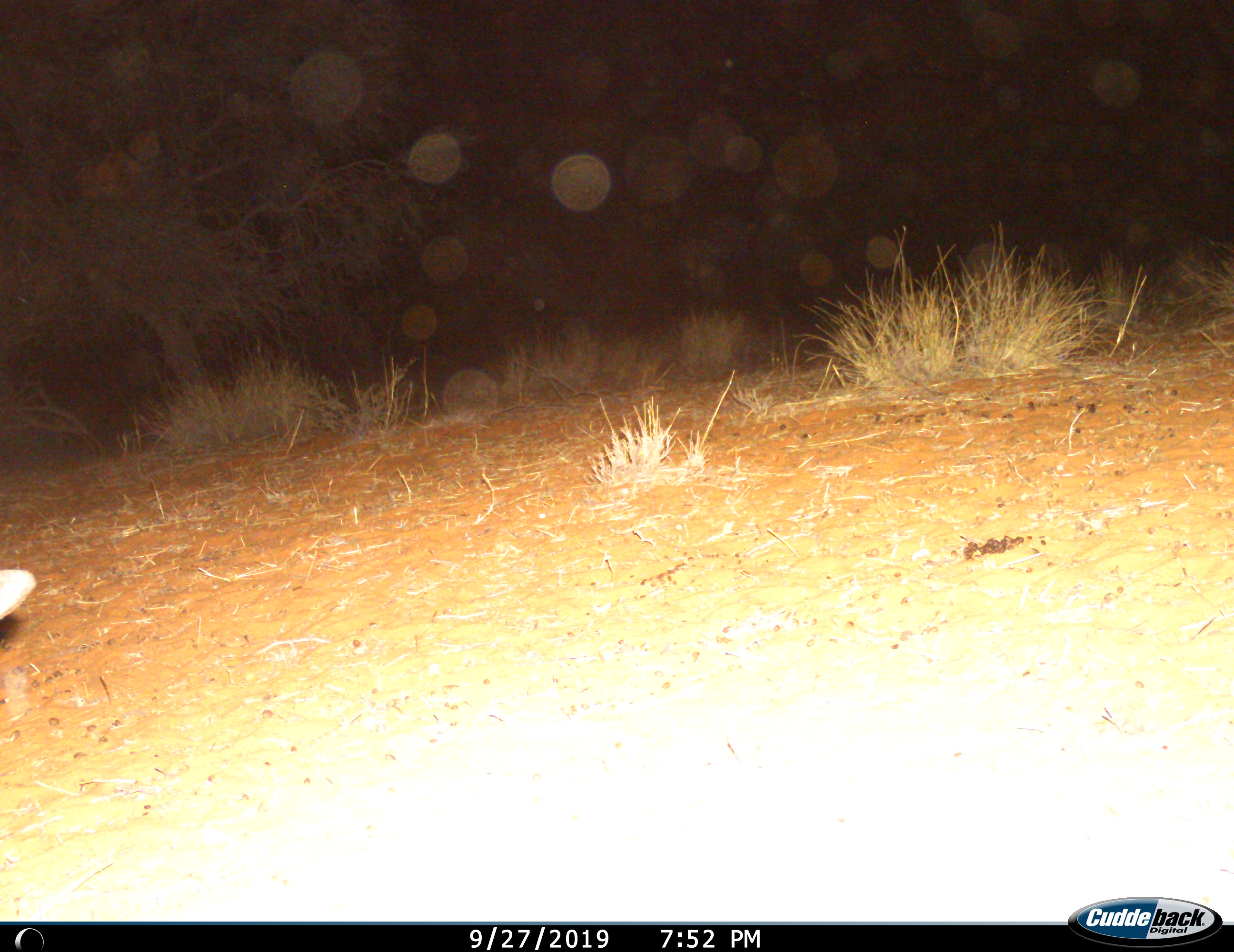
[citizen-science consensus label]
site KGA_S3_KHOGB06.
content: unidentified animal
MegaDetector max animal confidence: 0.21